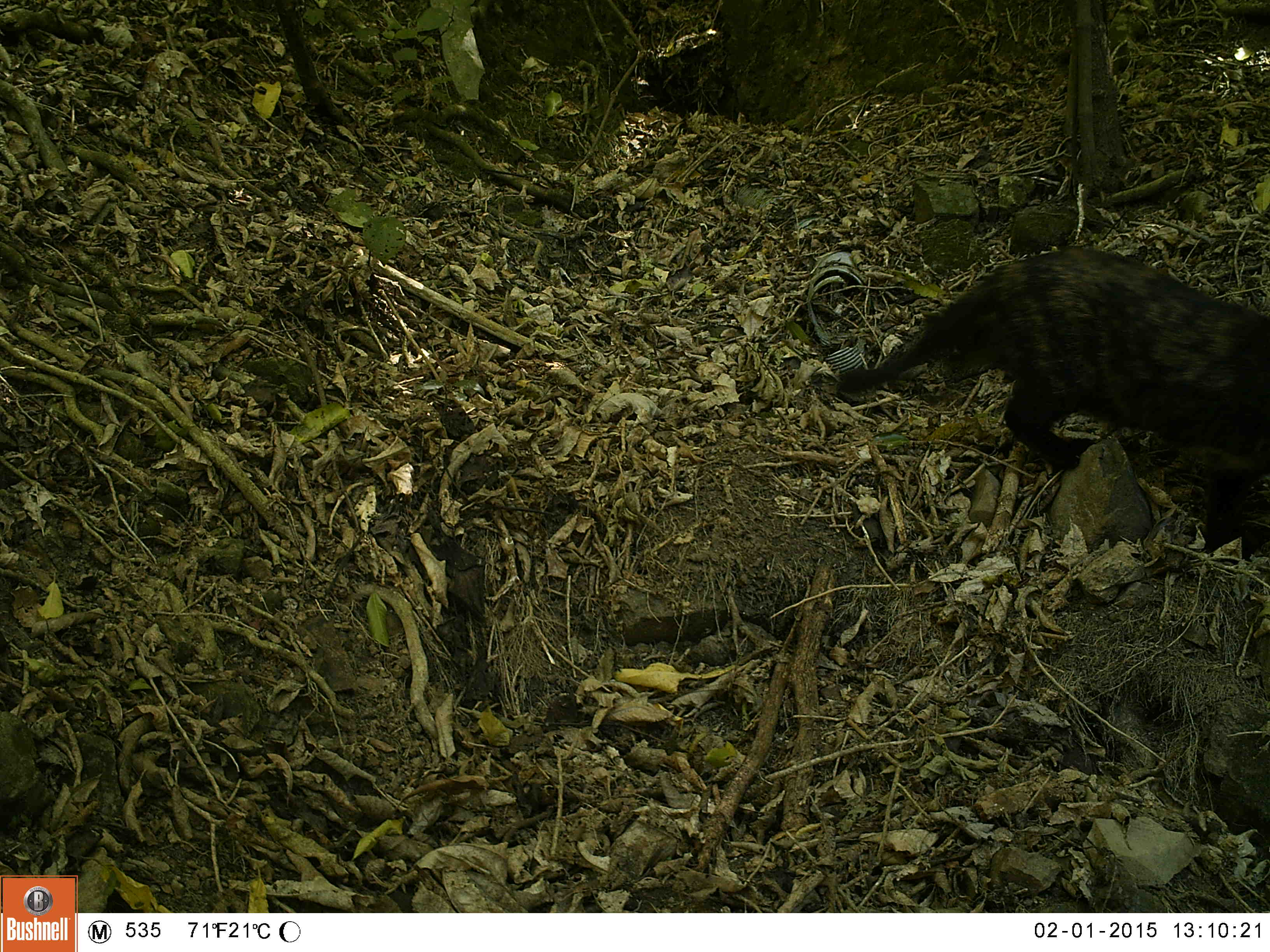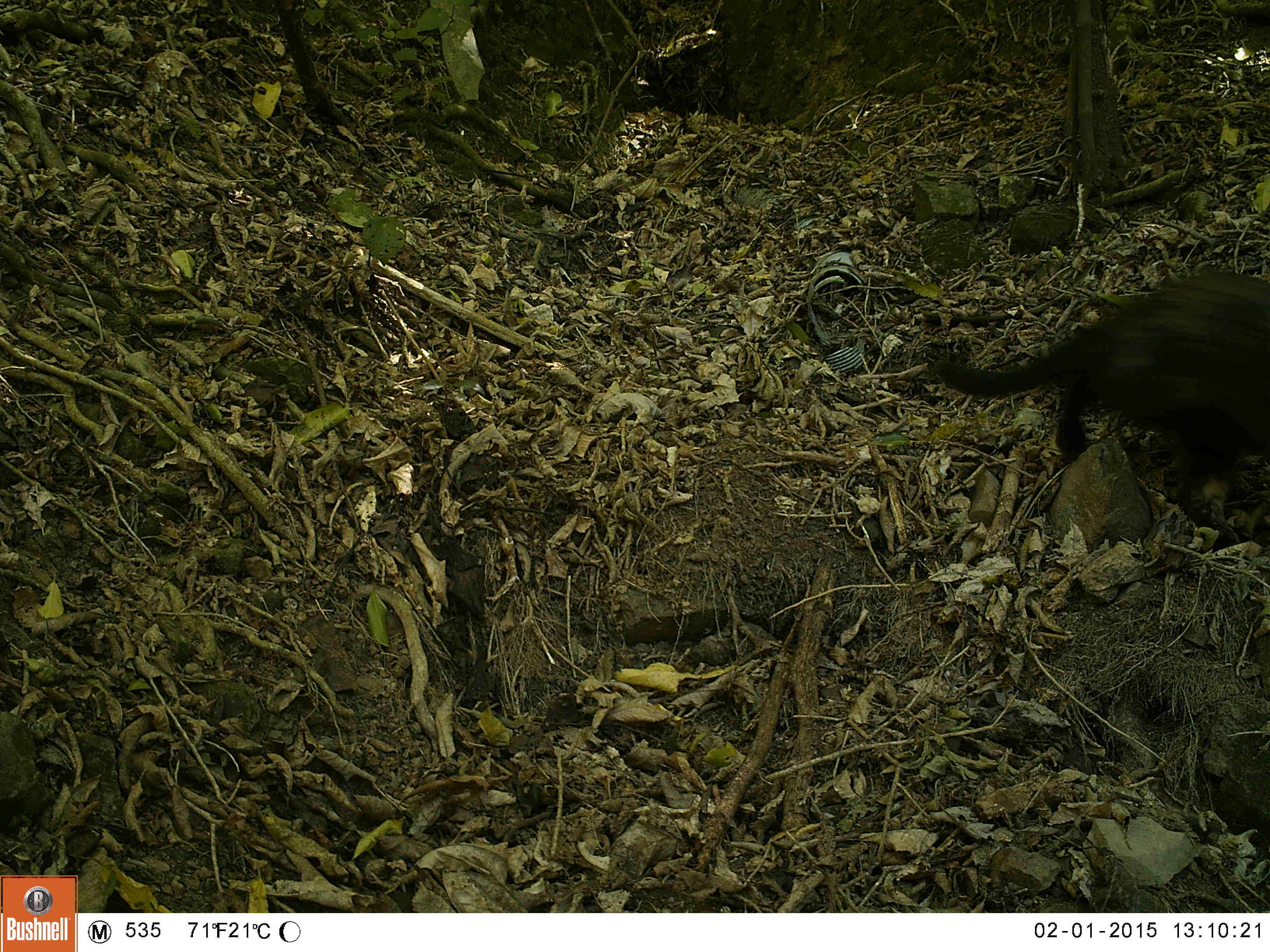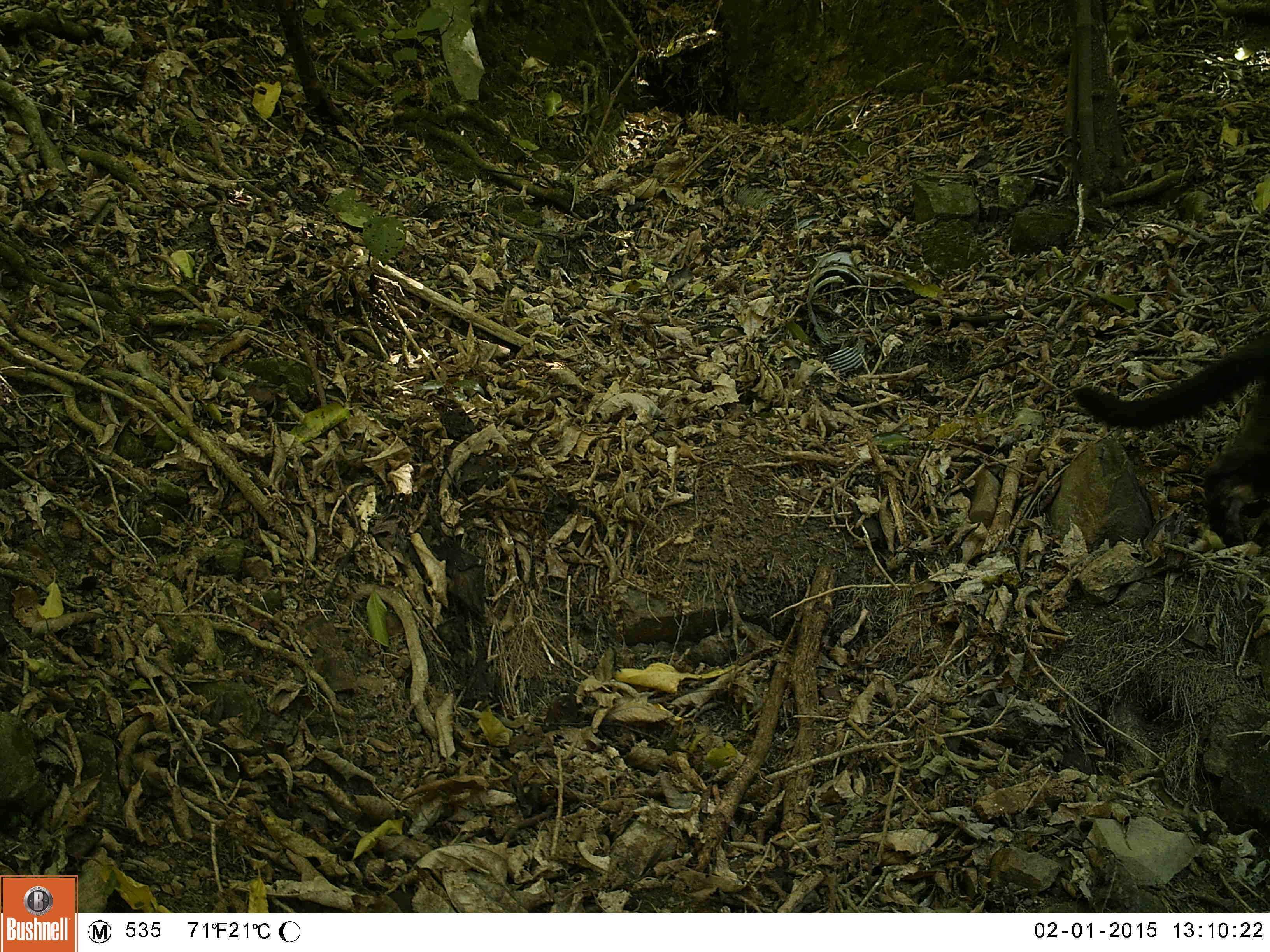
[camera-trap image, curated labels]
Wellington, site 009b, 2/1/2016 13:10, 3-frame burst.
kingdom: Animalia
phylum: Chordata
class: Mammalia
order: Carnivora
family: Felidae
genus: Felis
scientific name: Felis catus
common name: cat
Cat (Felis catus).